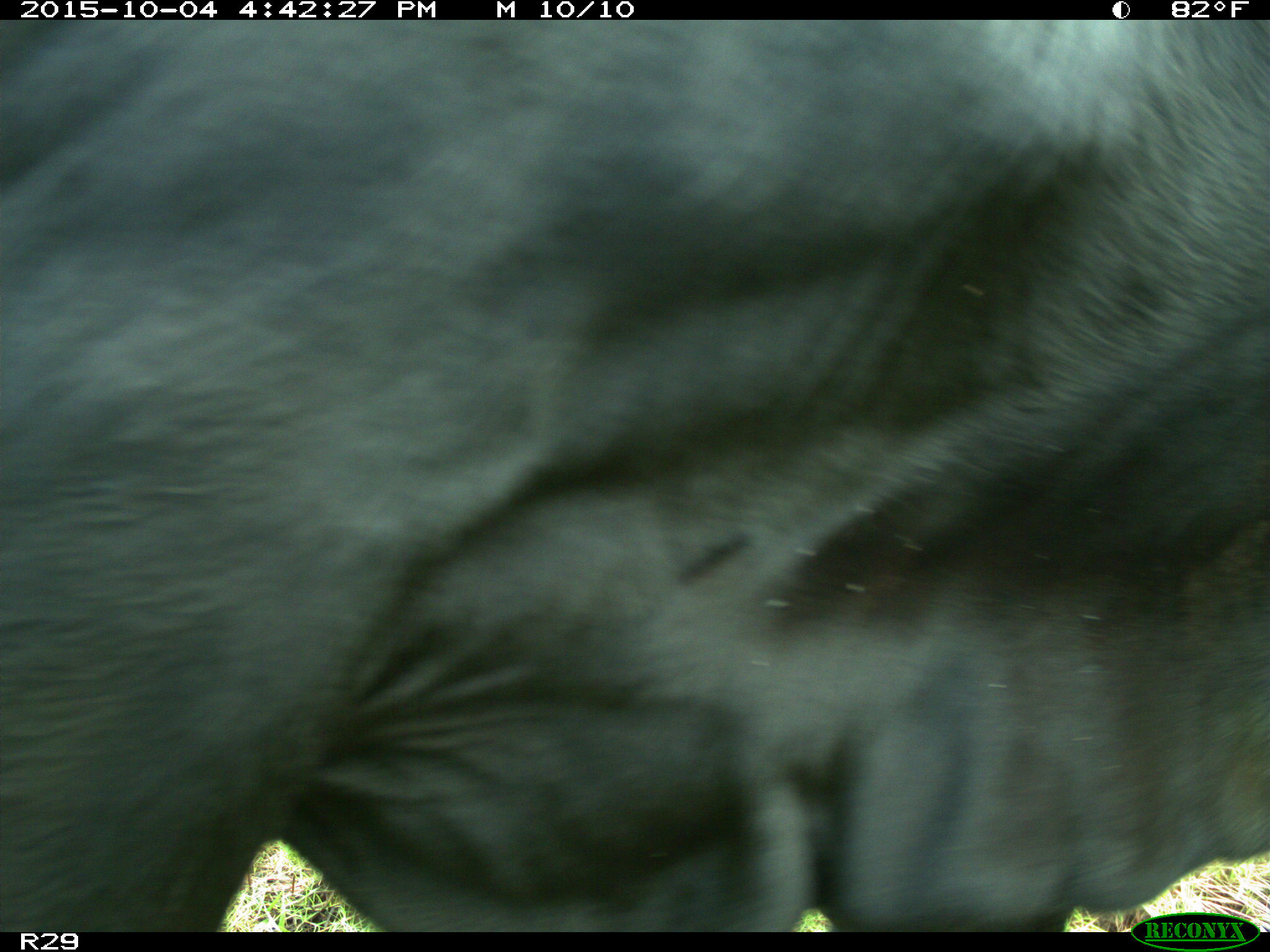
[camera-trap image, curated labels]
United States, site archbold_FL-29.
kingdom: Animalia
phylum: Chordata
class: Mammalia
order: Artiodactyla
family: Bovidae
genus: Bos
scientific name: Bos taurus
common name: domestic cow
Bos taurus (domestic cow).